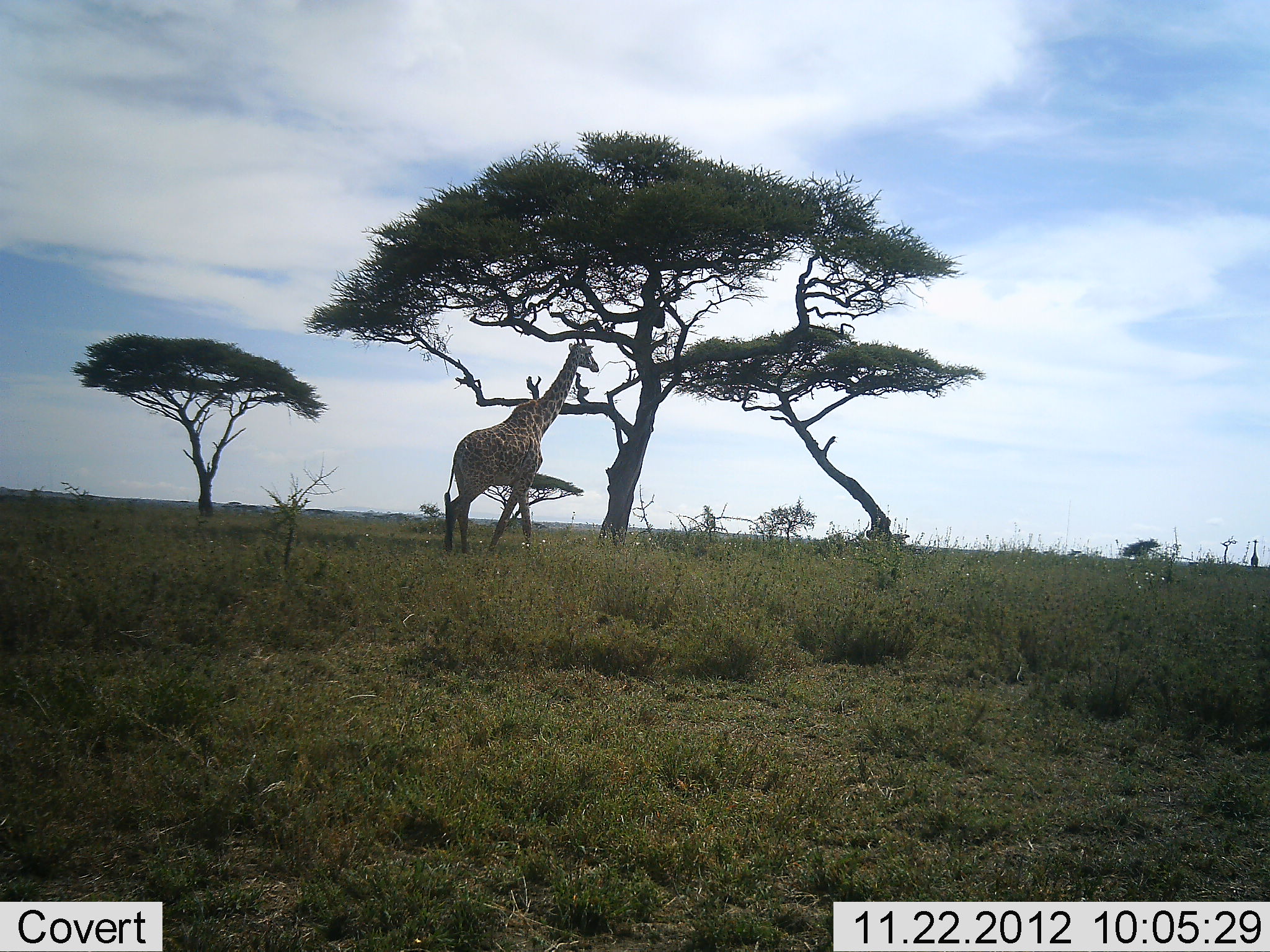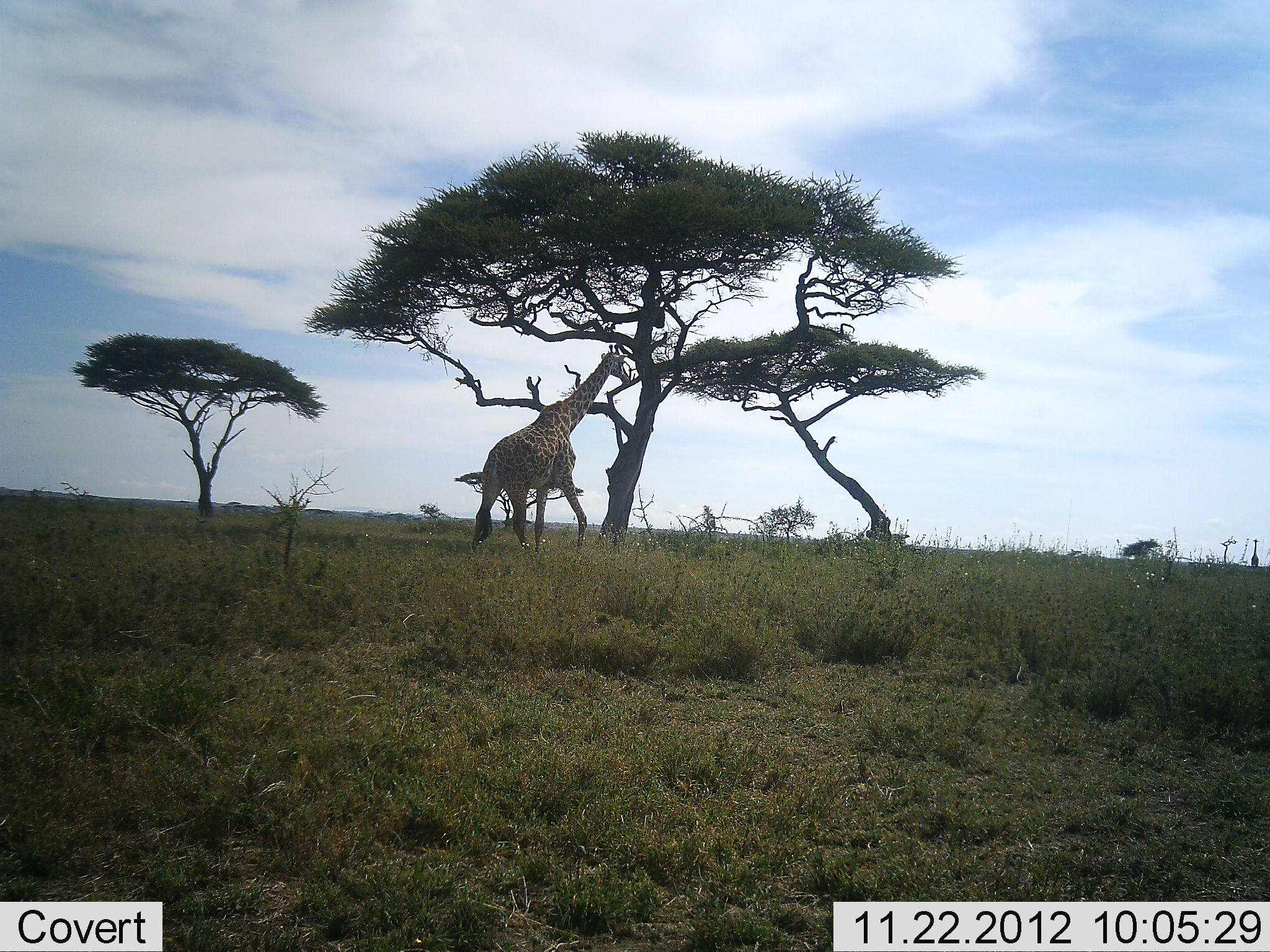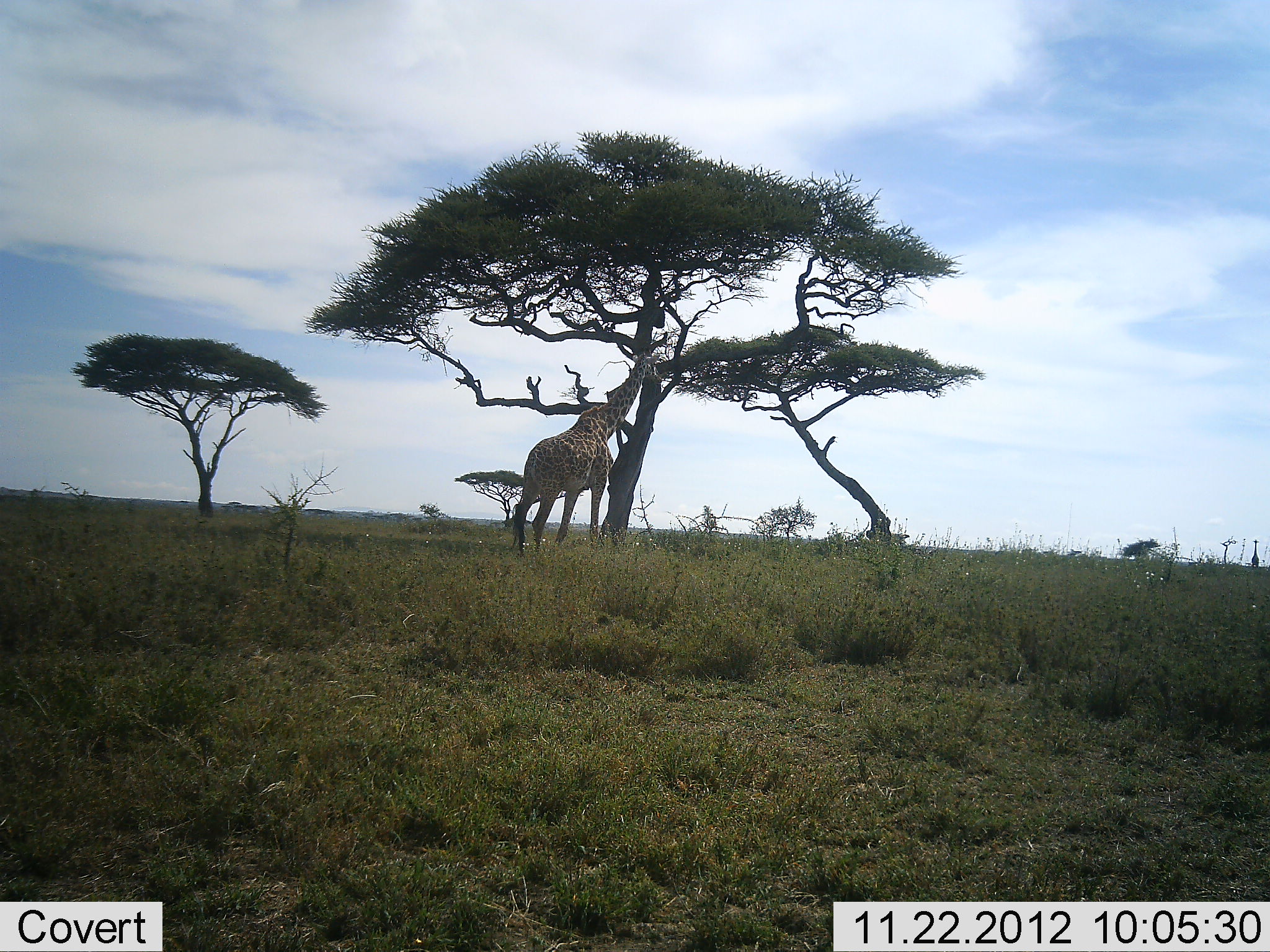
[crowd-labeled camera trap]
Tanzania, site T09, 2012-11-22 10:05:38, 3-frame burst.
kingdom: Animalia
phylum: Chordata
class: Mammalia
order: Artiodactyla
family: Giraffidae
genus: Giraffa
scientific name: Giraffa camelopardalis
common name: giraffe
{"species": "giraffe (Giraffa camelopardalis)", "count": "1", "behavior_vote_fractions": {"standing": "27%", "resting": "0%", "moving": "73%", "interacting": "0%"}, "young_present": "0%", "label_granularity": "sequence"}